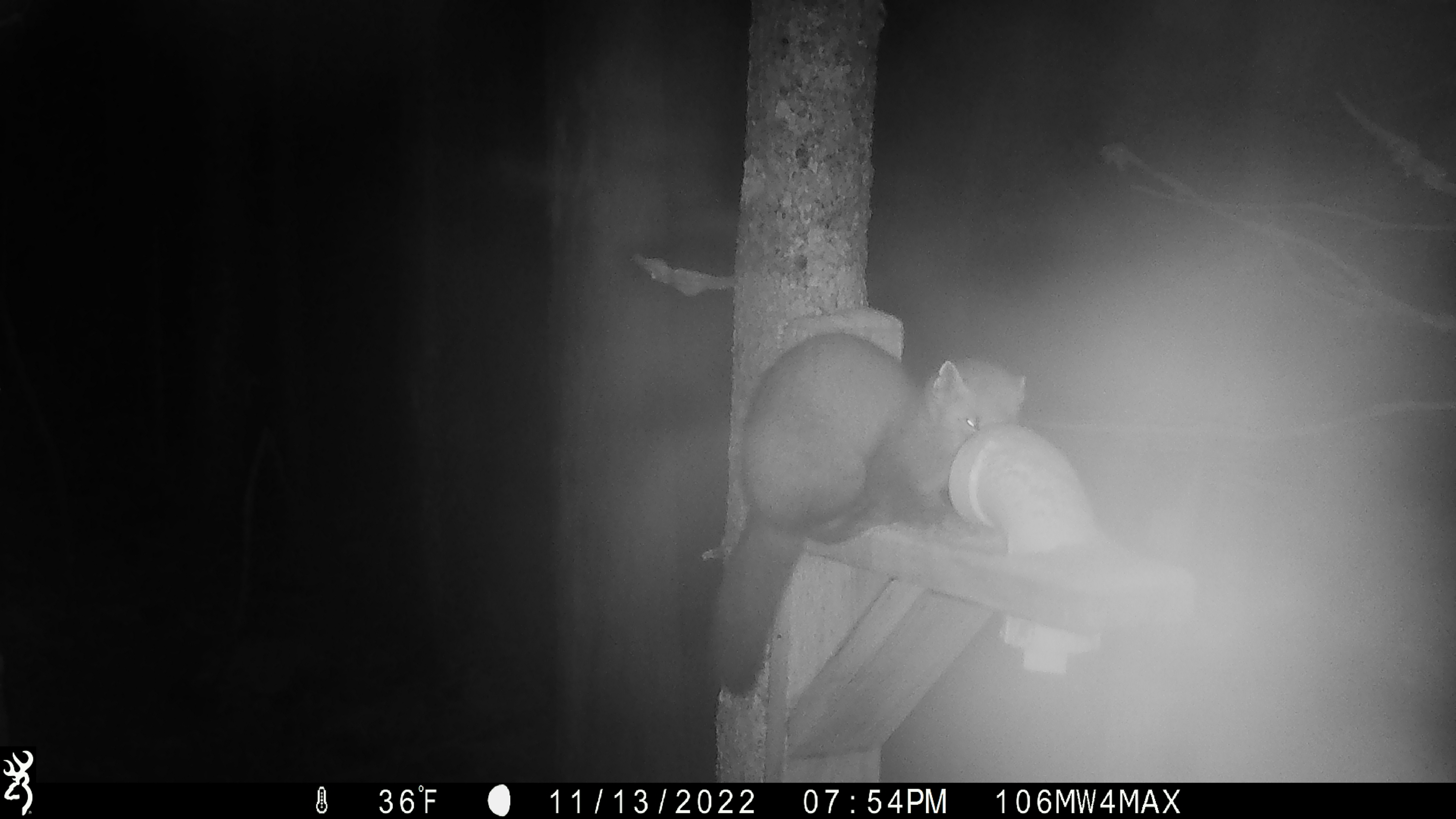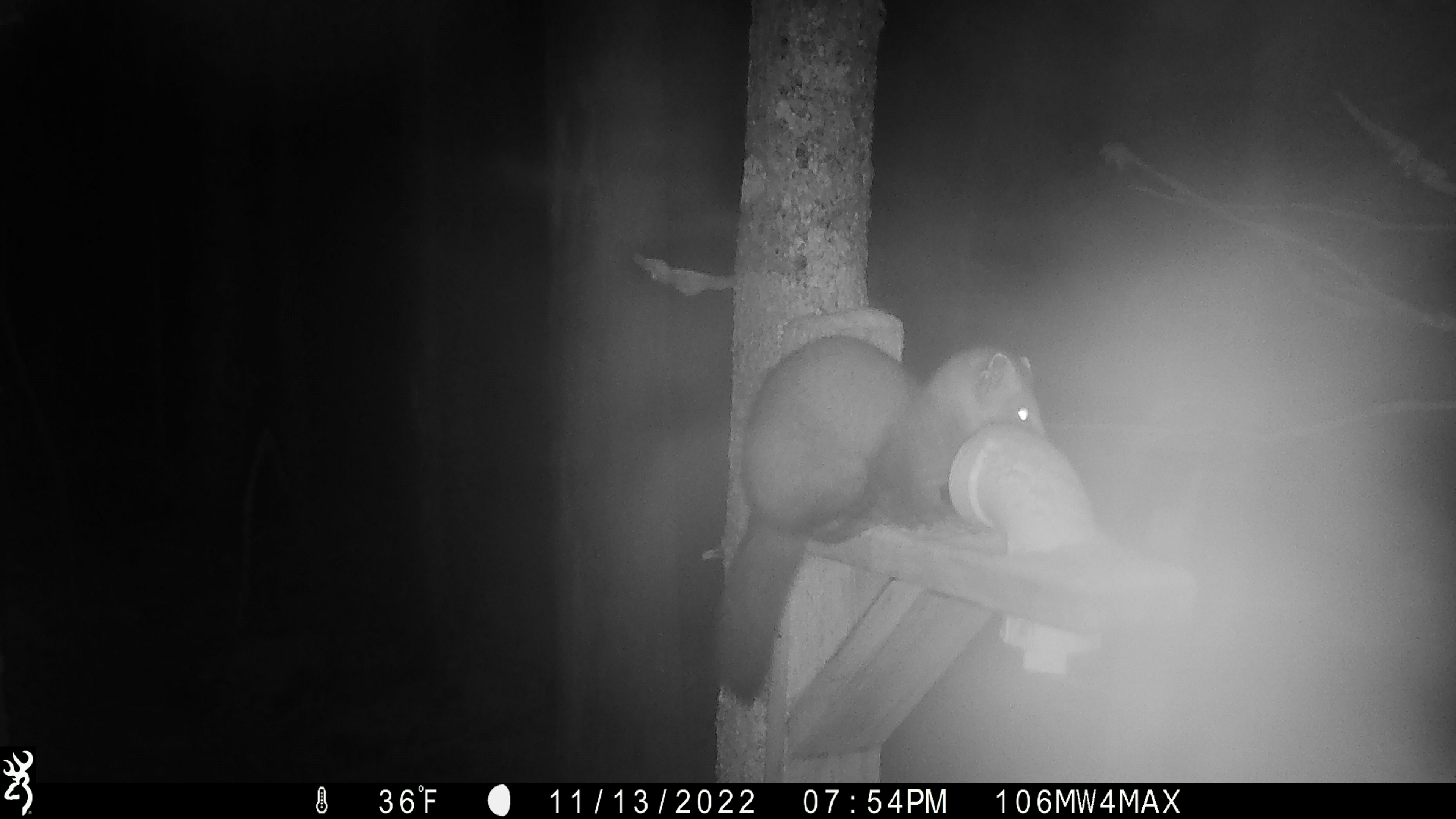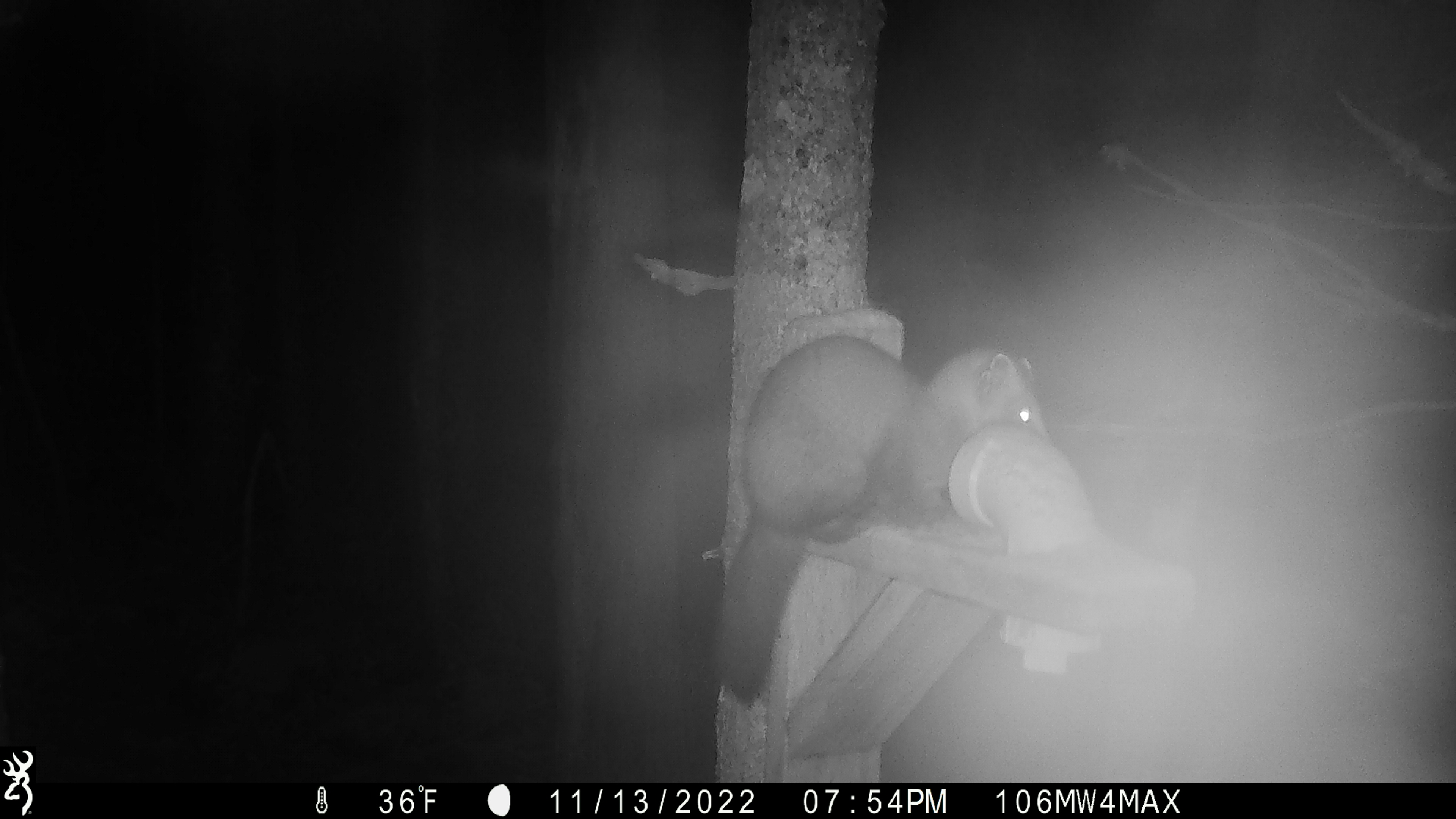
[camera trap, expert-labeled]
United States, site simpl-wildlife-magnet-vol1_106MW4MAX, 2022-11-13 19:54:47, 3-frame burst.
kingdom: Animalia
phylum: Chordata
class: Mammalia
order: Carnivora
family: Mustelidae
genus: Martes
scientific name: Martes americana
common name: american marten